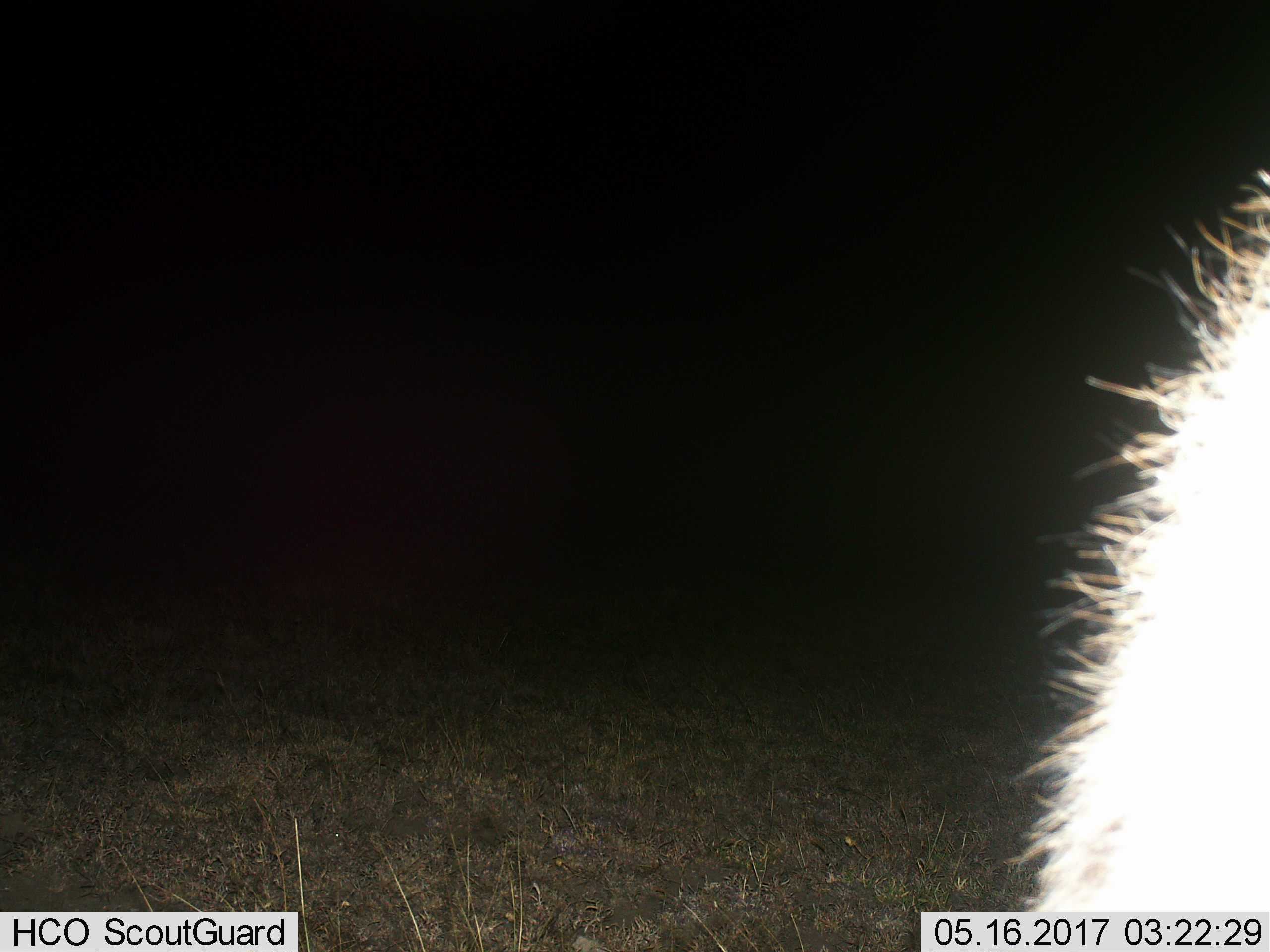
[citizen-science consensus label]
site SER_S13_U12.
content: unidentified animal